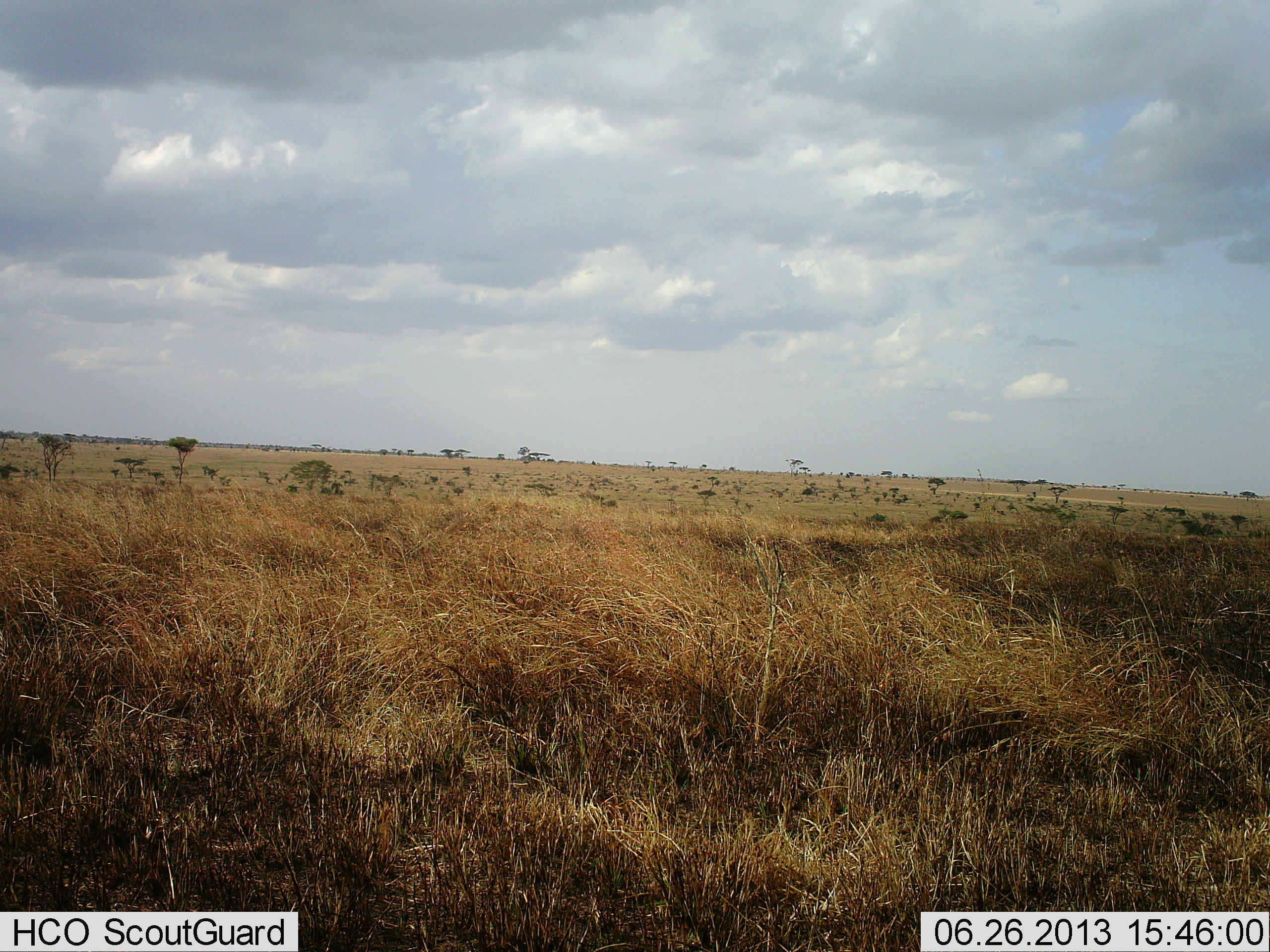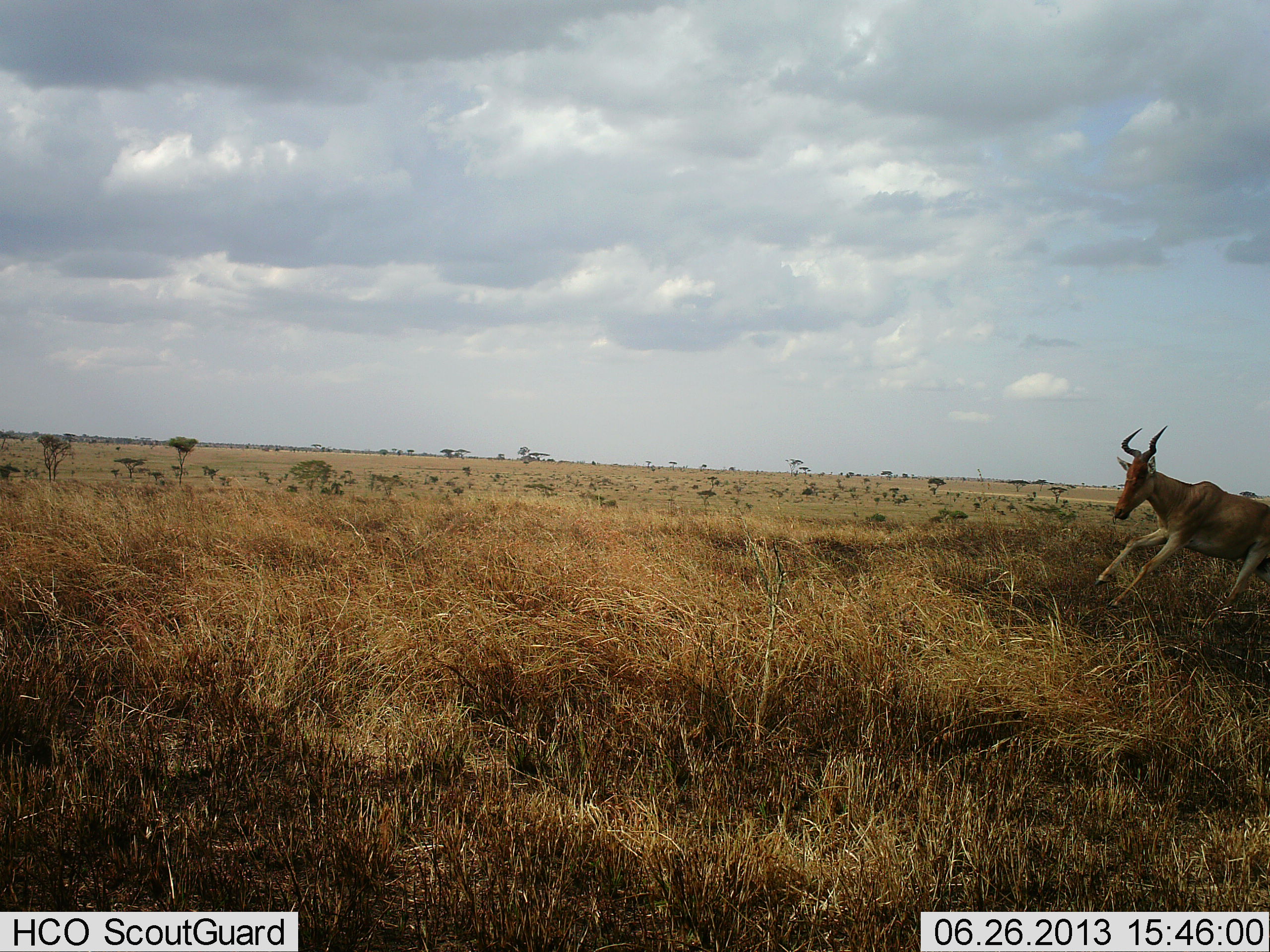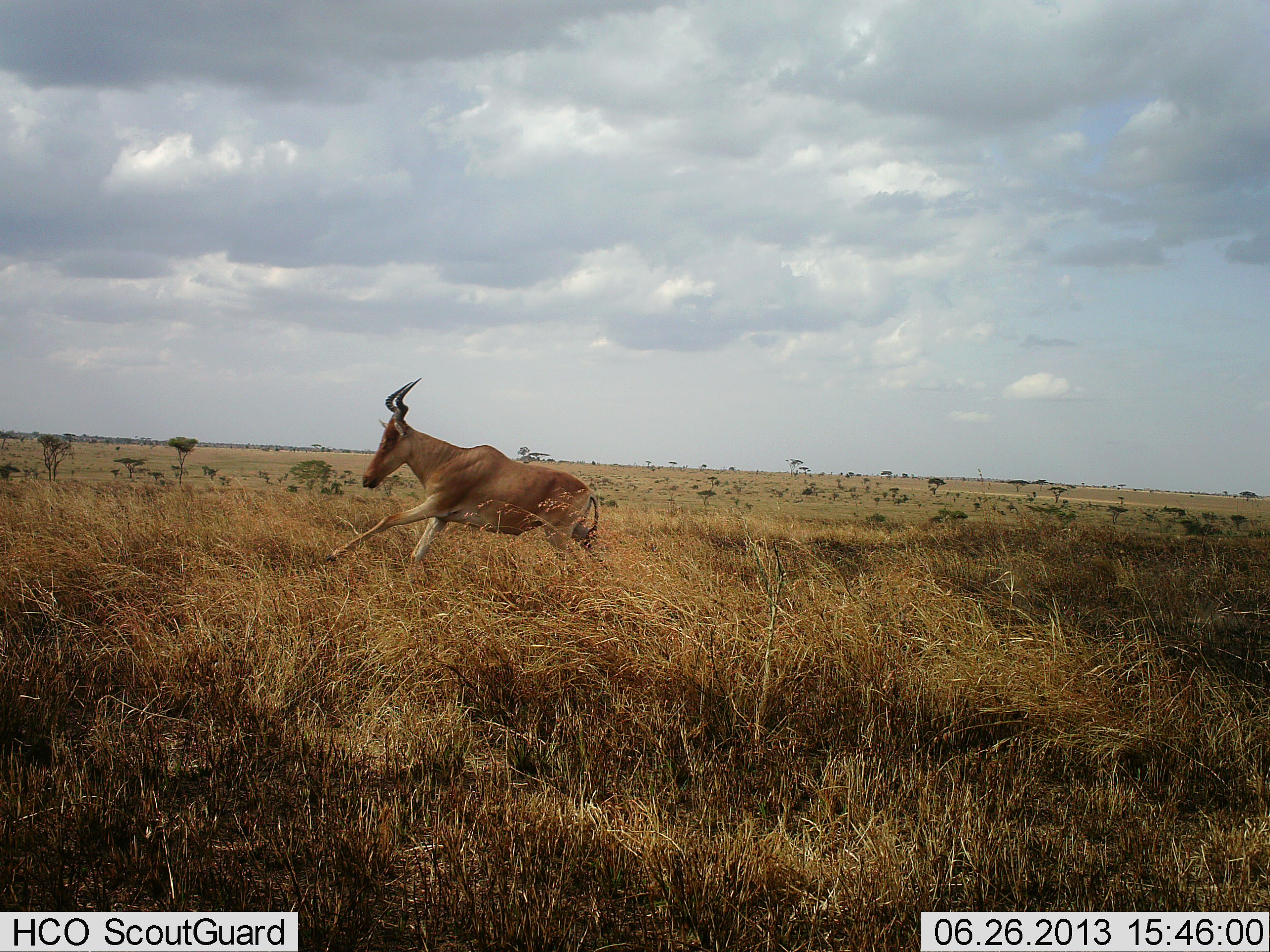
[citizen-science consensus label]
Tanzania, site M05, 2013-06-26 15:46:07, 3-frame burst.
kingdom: Animalia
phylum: Chordata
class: Mammalia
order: Artiodactyla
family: Bovidae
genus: Alcelaphus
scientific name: Alcelaphus buselaphus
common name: hartebeest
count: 1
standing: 0%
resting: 0%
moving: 100%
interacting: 0%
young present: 0%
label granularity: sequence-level